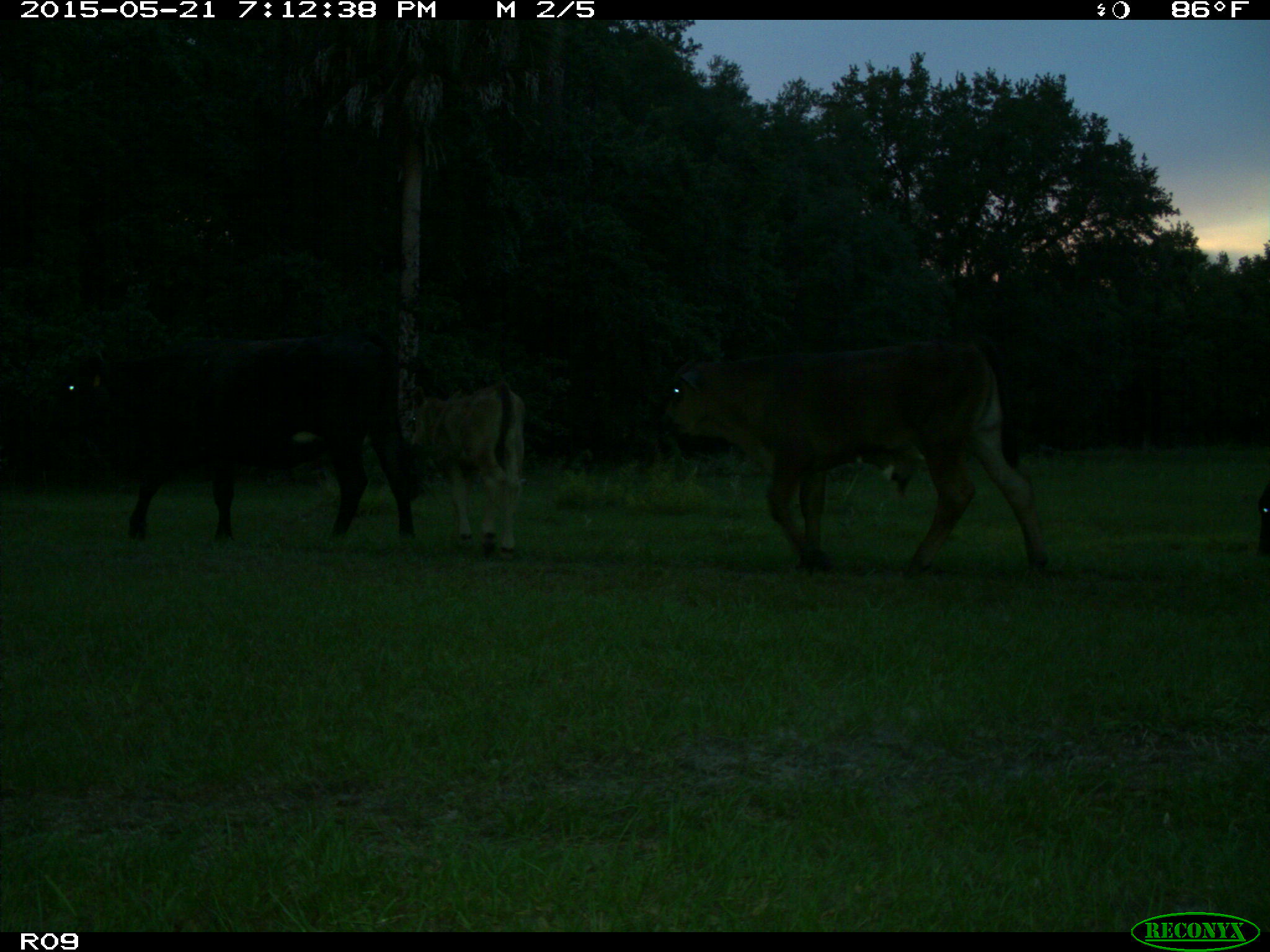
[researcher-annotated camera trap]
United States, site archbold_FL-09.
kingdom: Animalia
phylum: Chordata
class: Mammalia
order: Artiodactyla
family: Bovidae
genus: Bos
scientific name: Bos taurus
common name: domestic cow